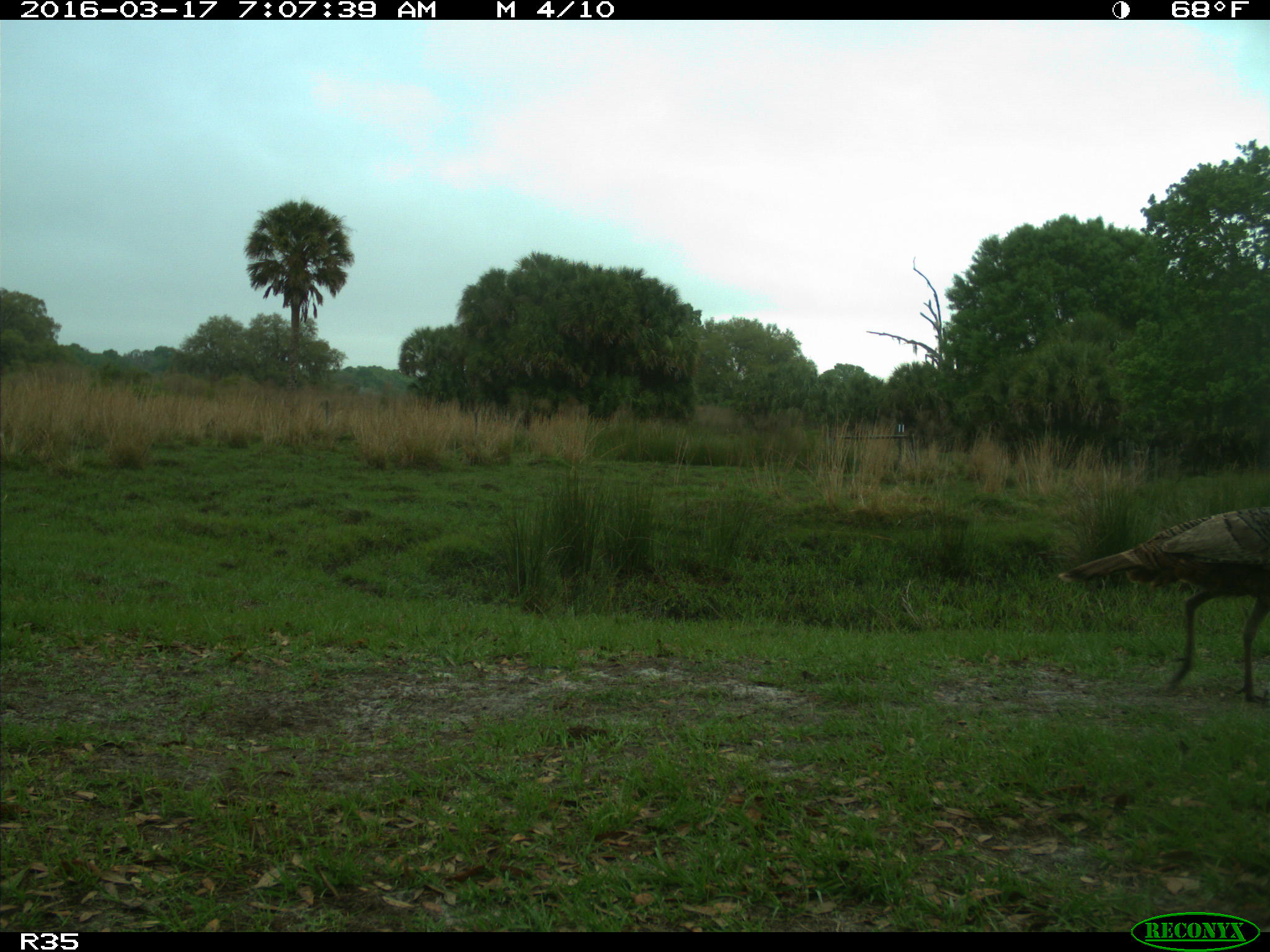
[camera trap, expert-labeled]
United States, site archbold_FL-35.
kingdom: Animalia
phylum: Chordata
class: Aves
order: Galliformes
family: Phasianidae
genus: Meleagris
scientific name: Meleagris gallopavo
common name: wild turkey